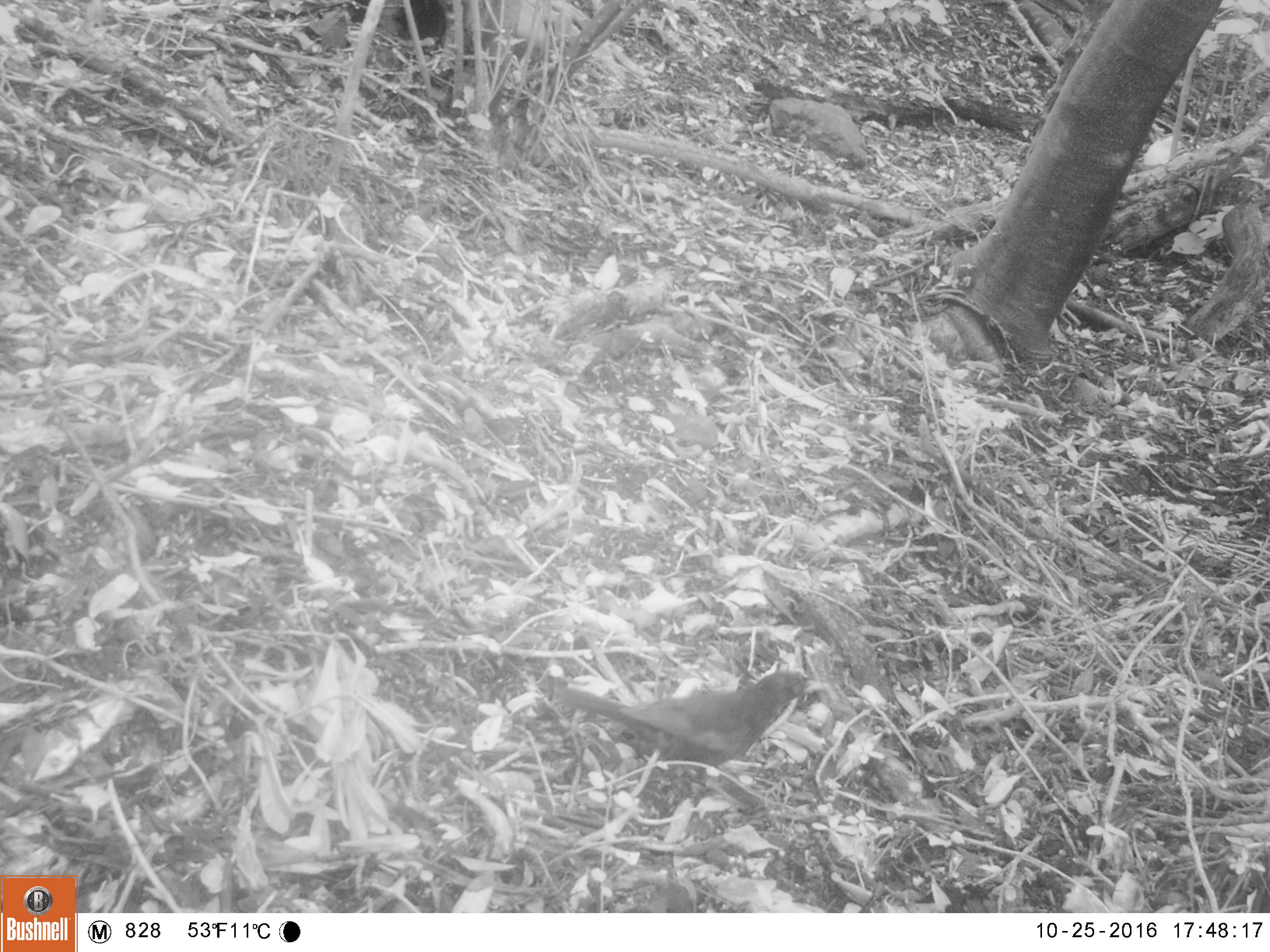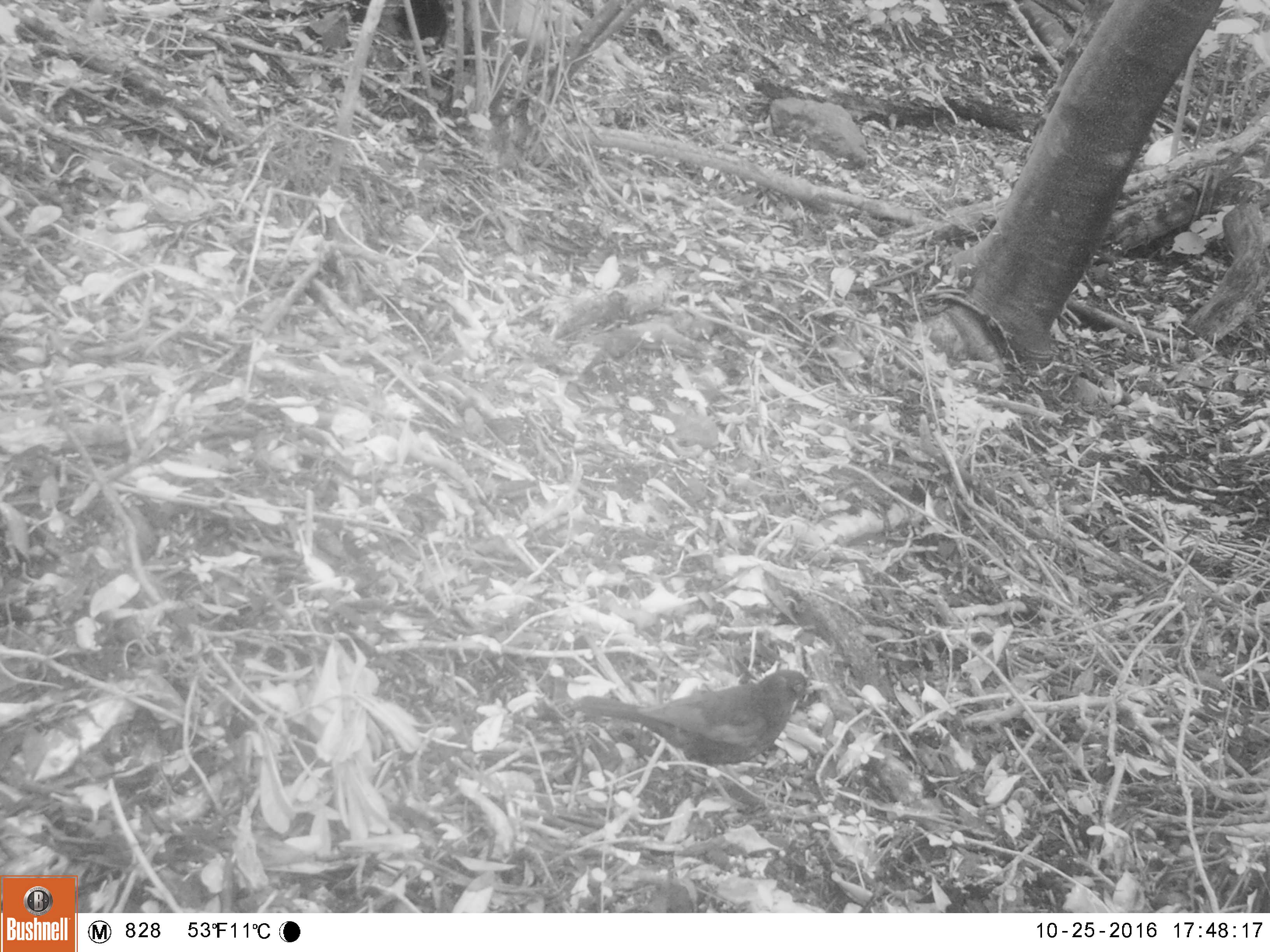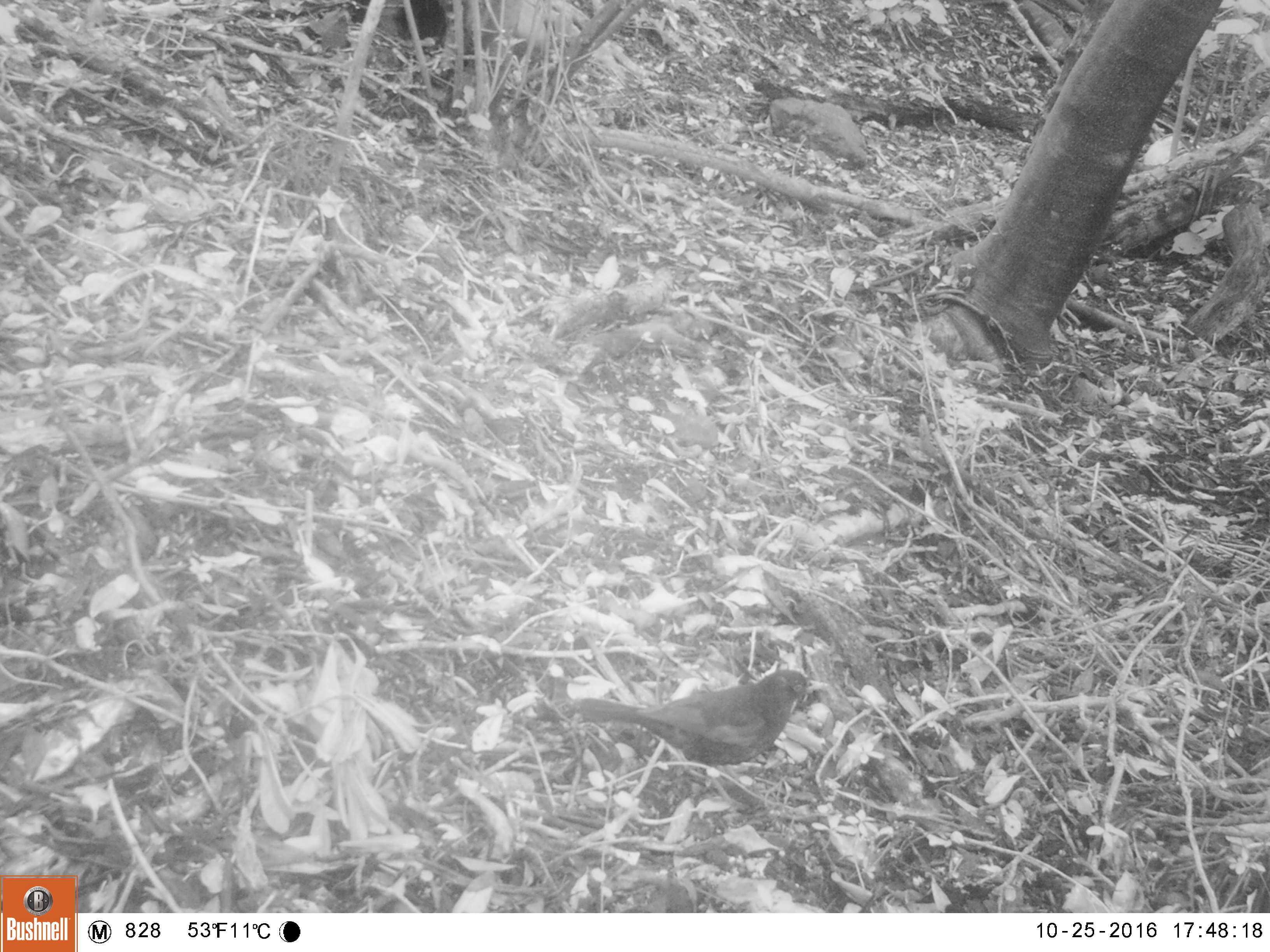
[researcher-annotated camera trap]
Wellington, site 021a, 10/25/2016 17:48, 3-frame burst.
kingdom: Animalia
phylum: Chordata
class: Aves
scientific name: Aves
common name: bird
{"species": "bird (Aves)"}